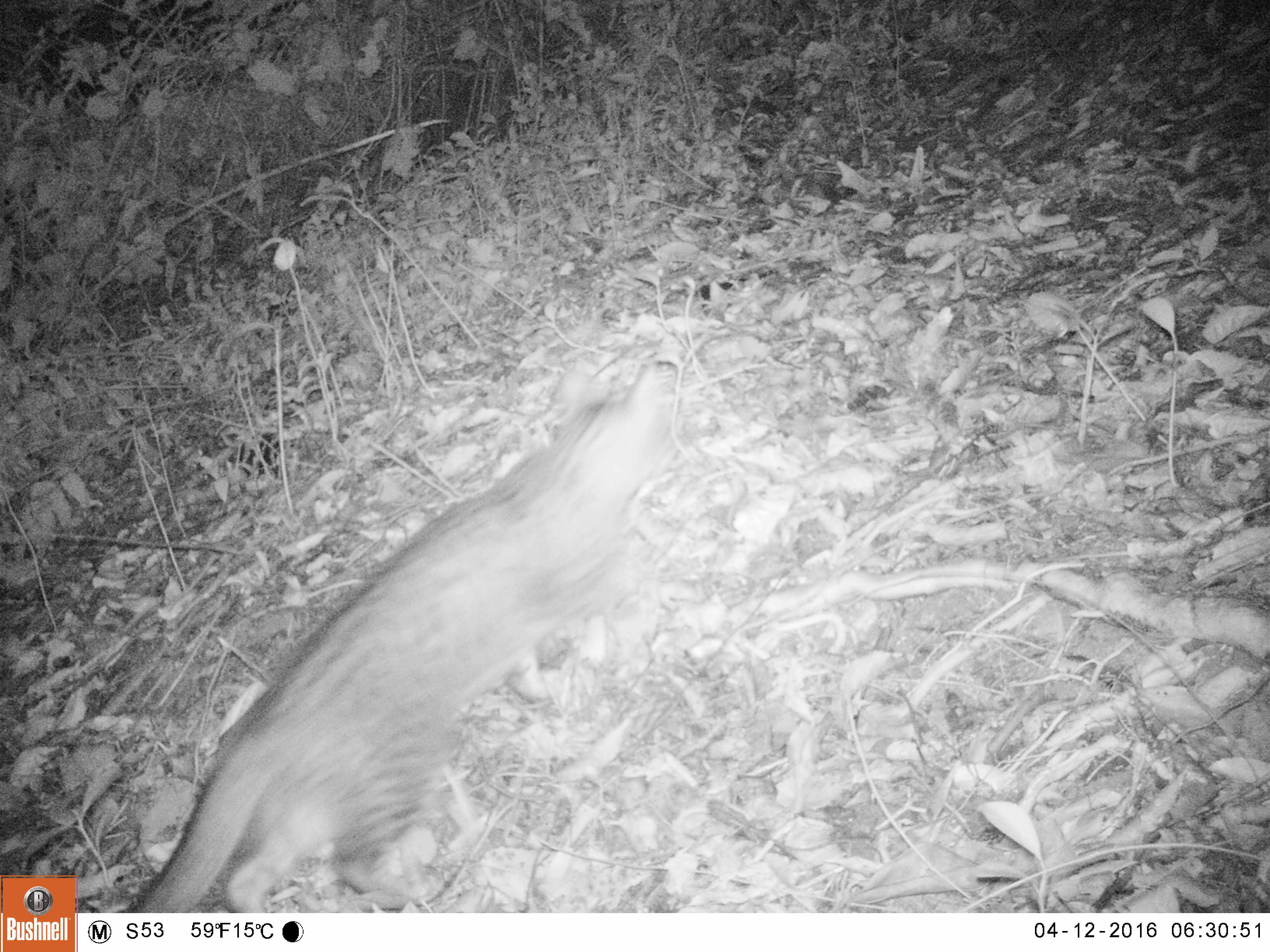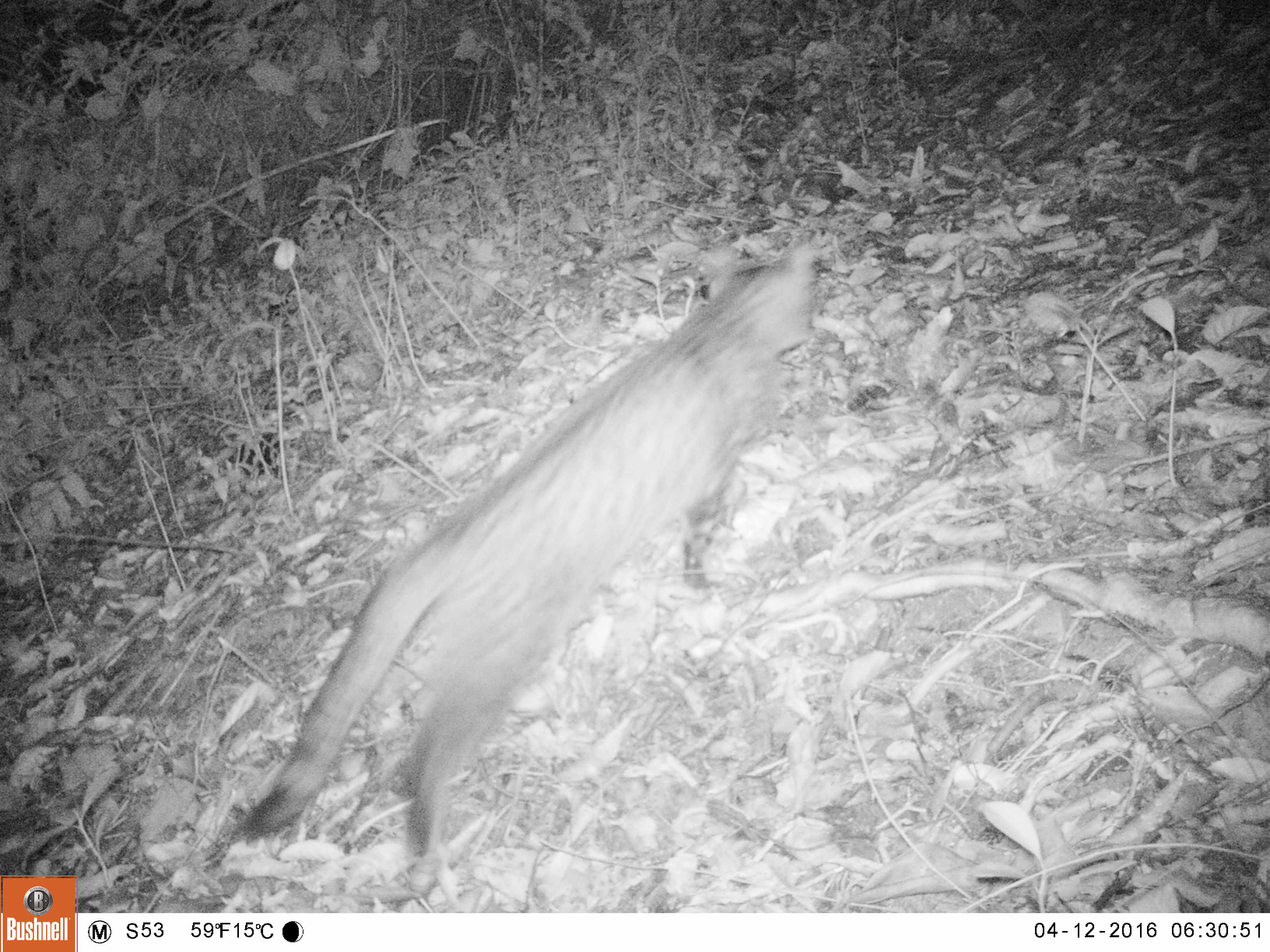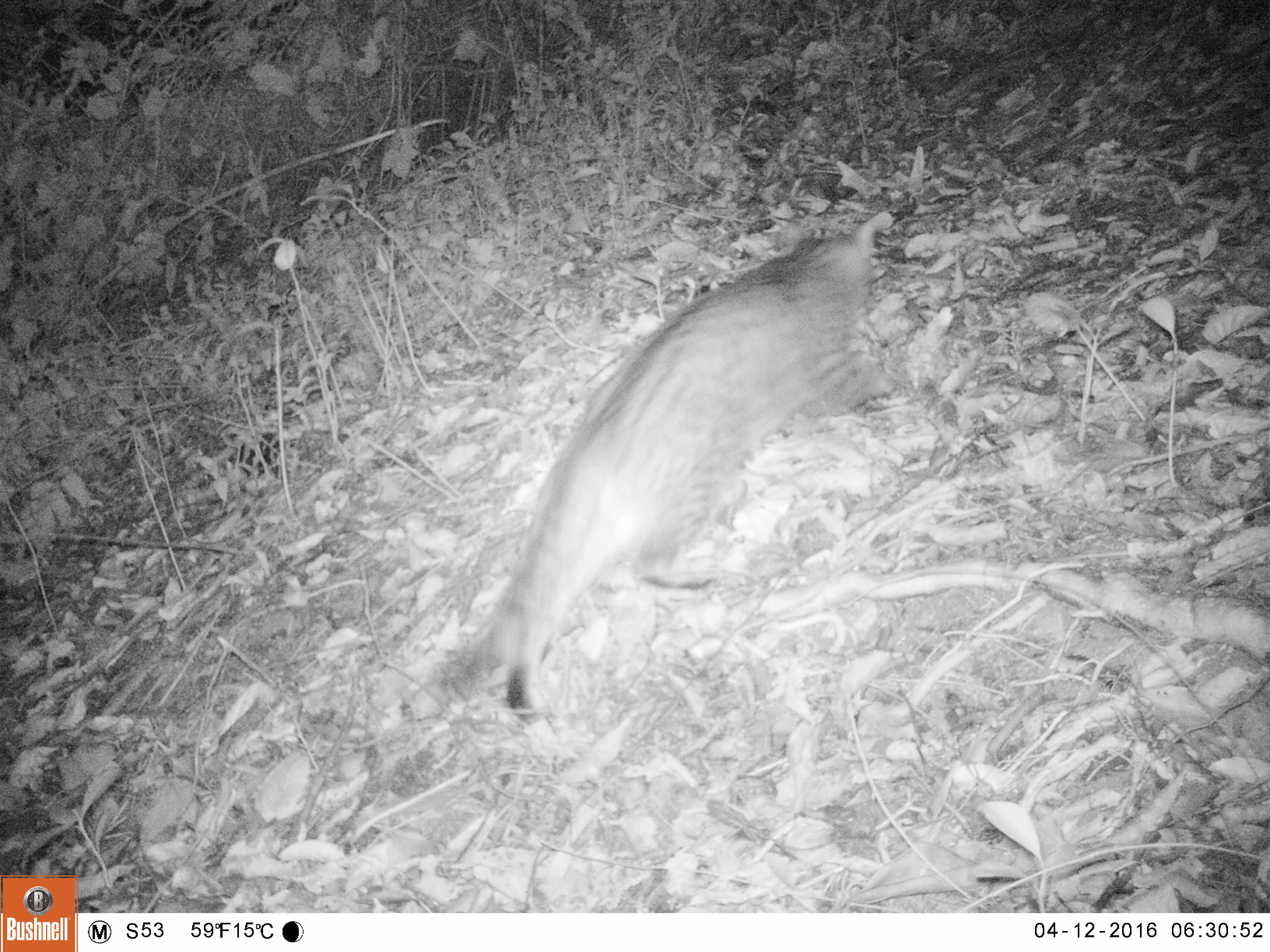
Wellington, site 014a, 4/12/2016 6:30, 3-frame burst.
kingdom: Animalia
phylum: Chordata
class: Mammalia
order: Carnivora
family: Felidae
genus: Felis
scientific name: Felis catus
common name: cat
Cat (Felis catus).